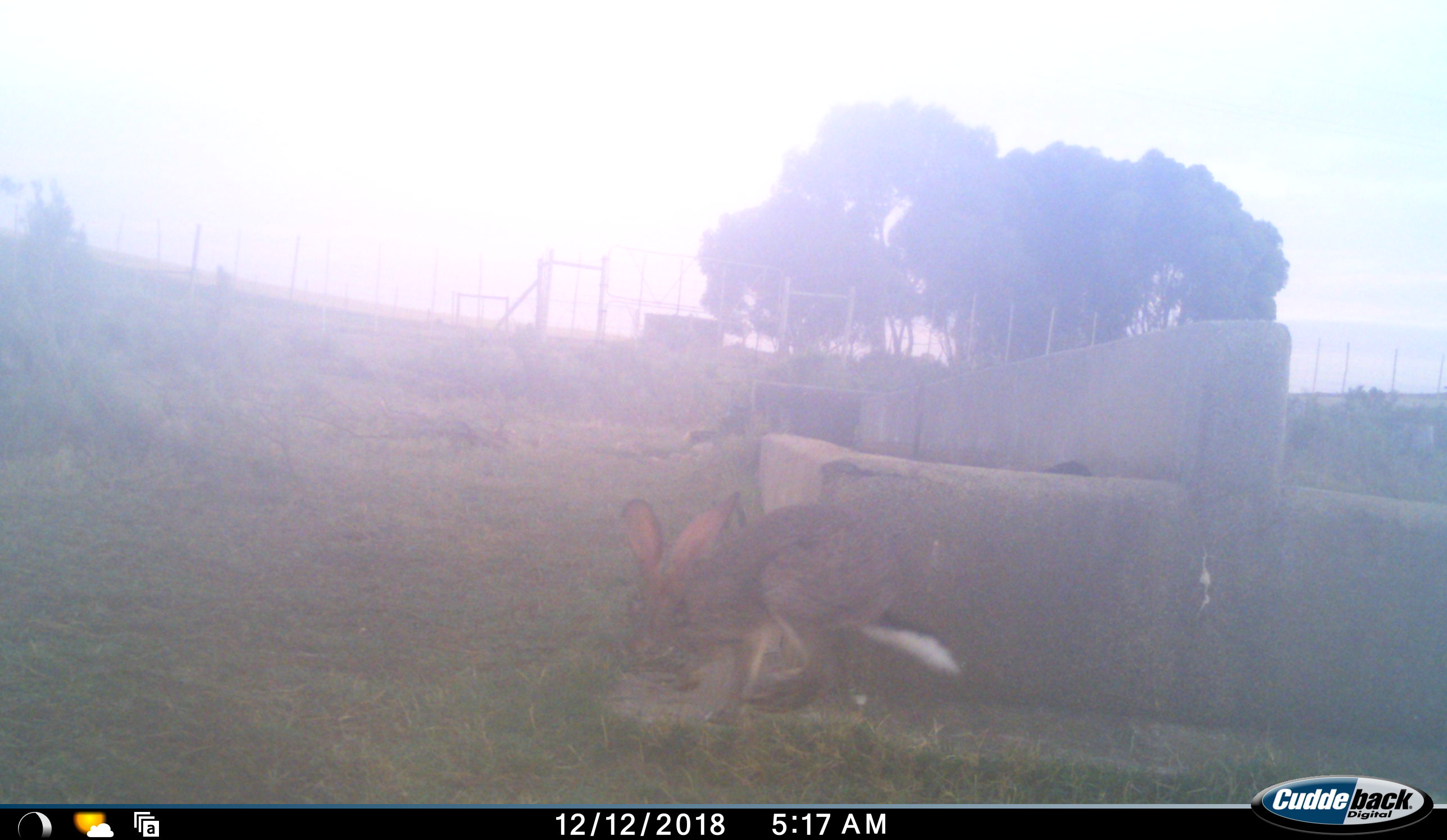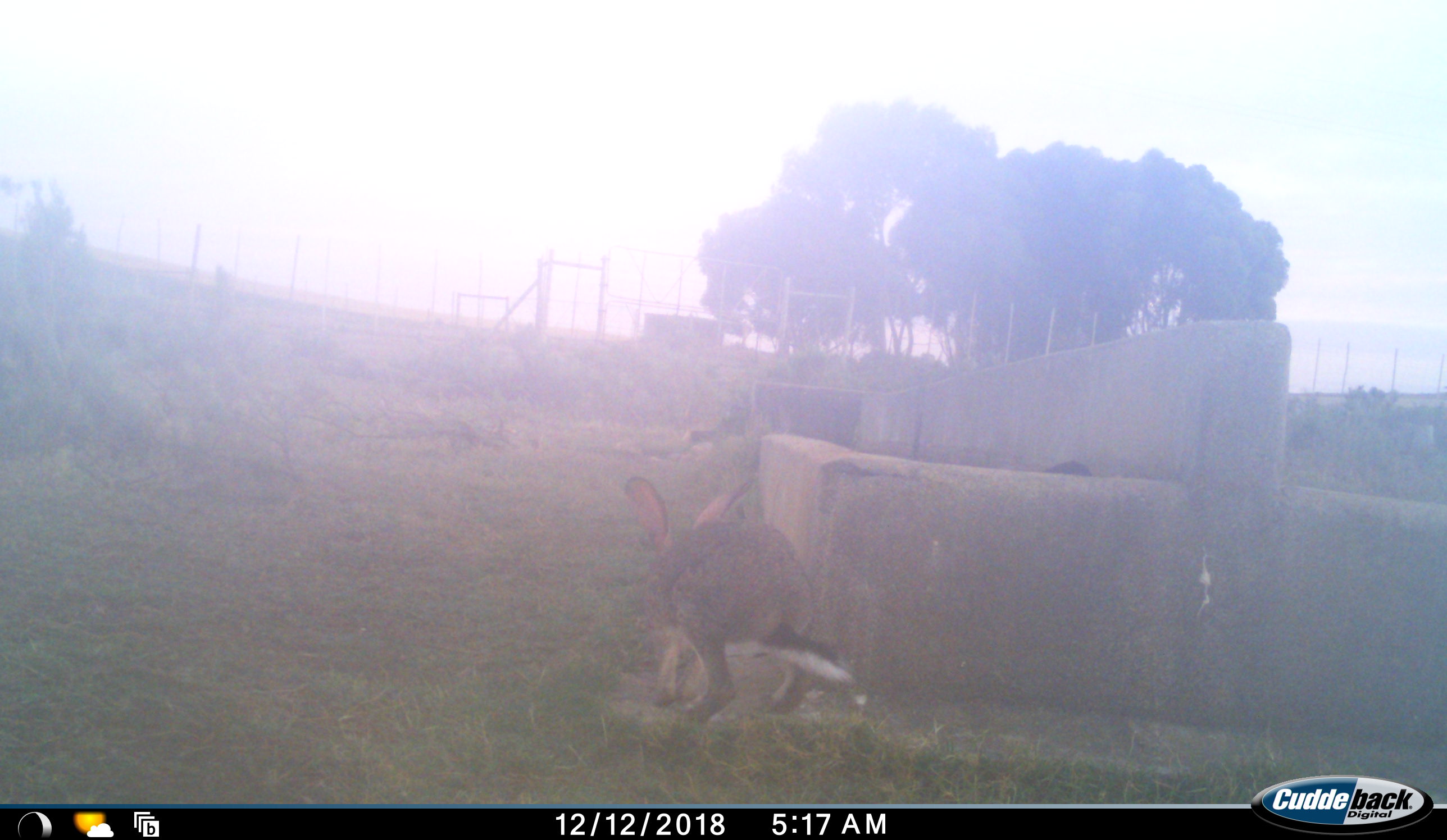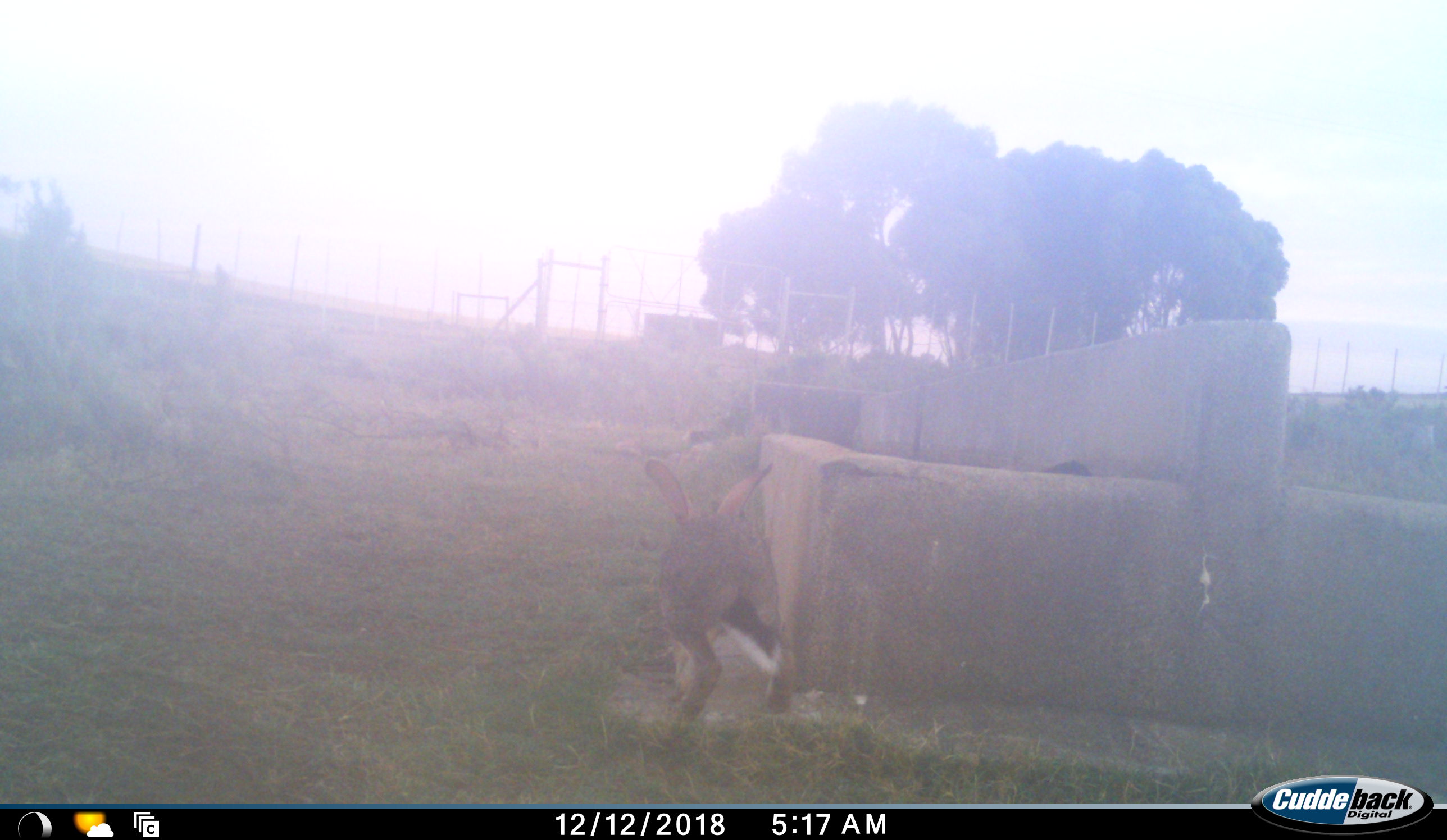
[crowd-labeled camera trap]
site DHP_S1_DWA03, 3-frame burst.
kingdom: Animalia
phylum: Chordata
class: Mammalia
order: Lagomorpha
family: Leporidae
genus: Lepus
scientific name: Lepus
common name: hare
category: hareunknown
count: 1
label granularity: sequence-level